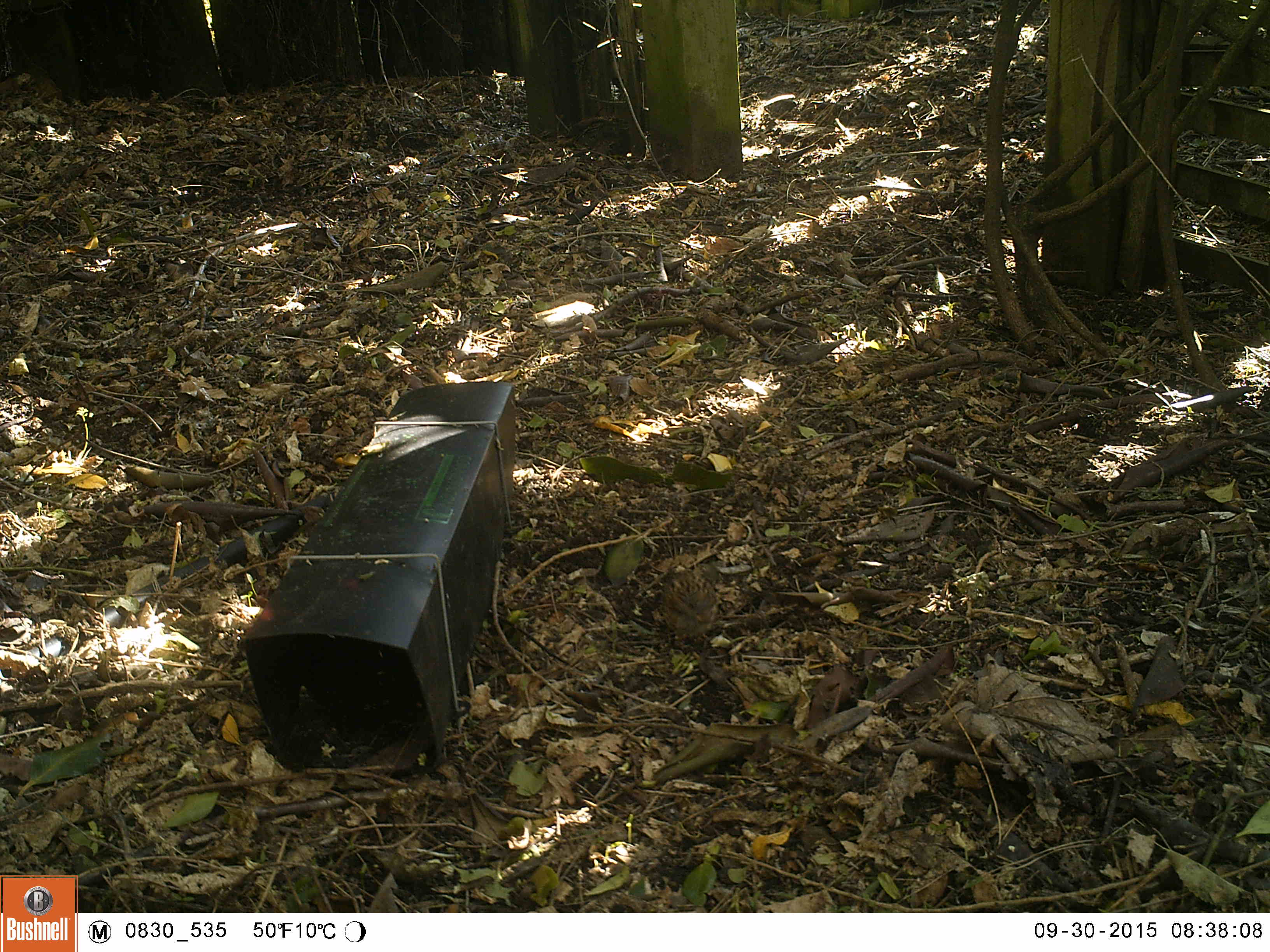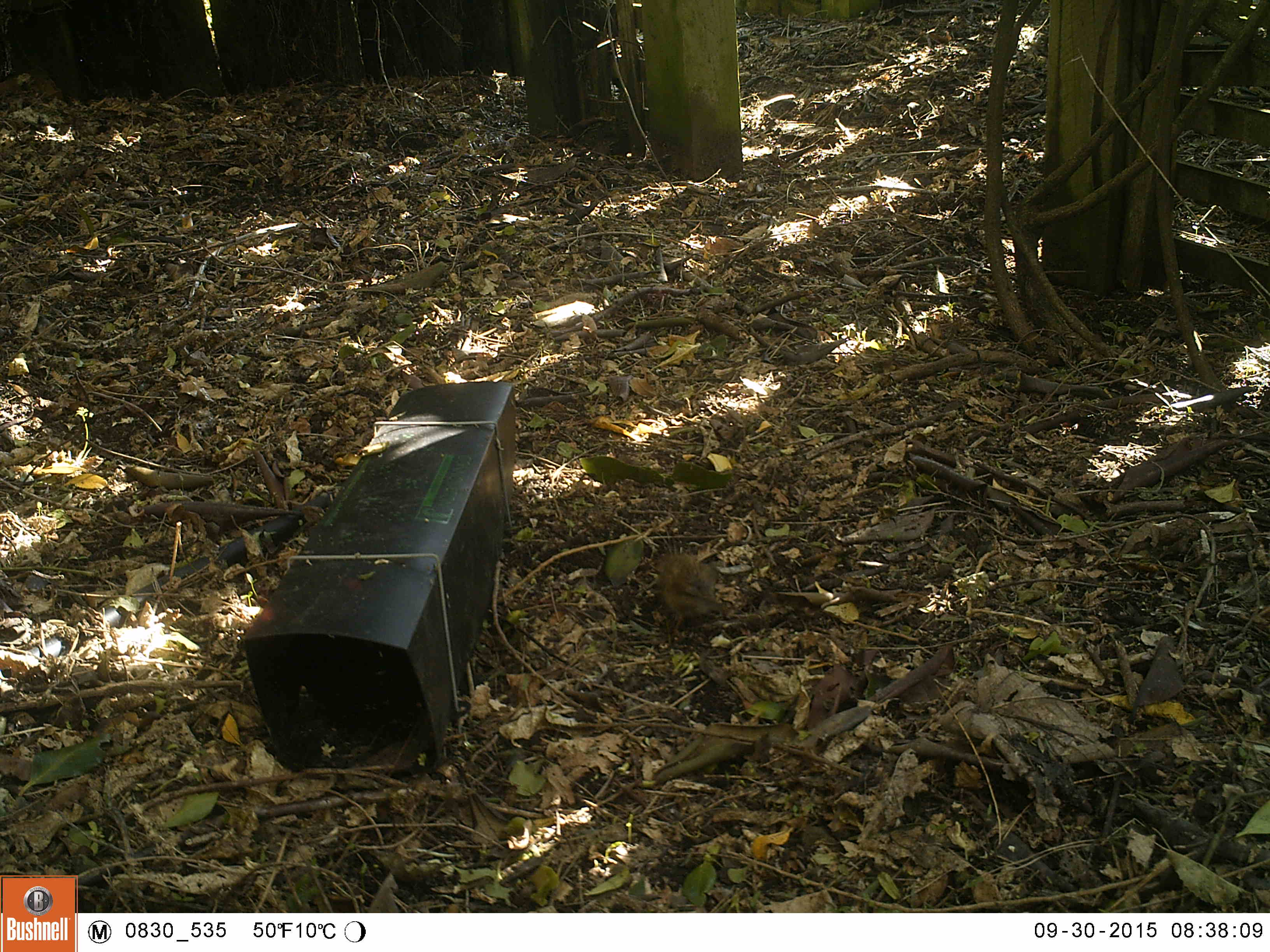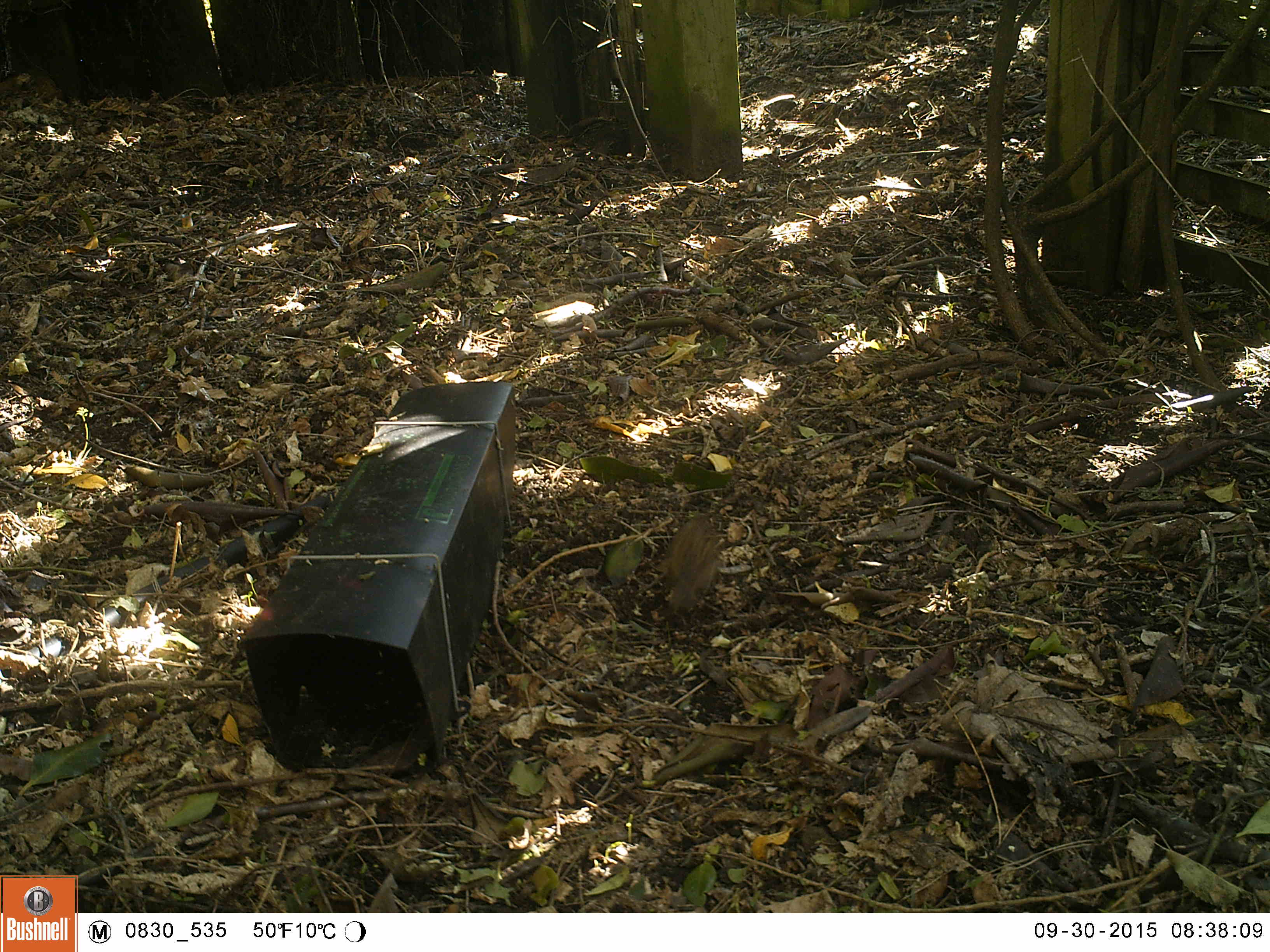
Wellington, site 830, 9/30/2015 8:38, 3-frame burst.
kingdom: Animalia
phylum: Chordata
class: Aves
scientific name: Aves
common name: bird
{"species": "bird (Aves)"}